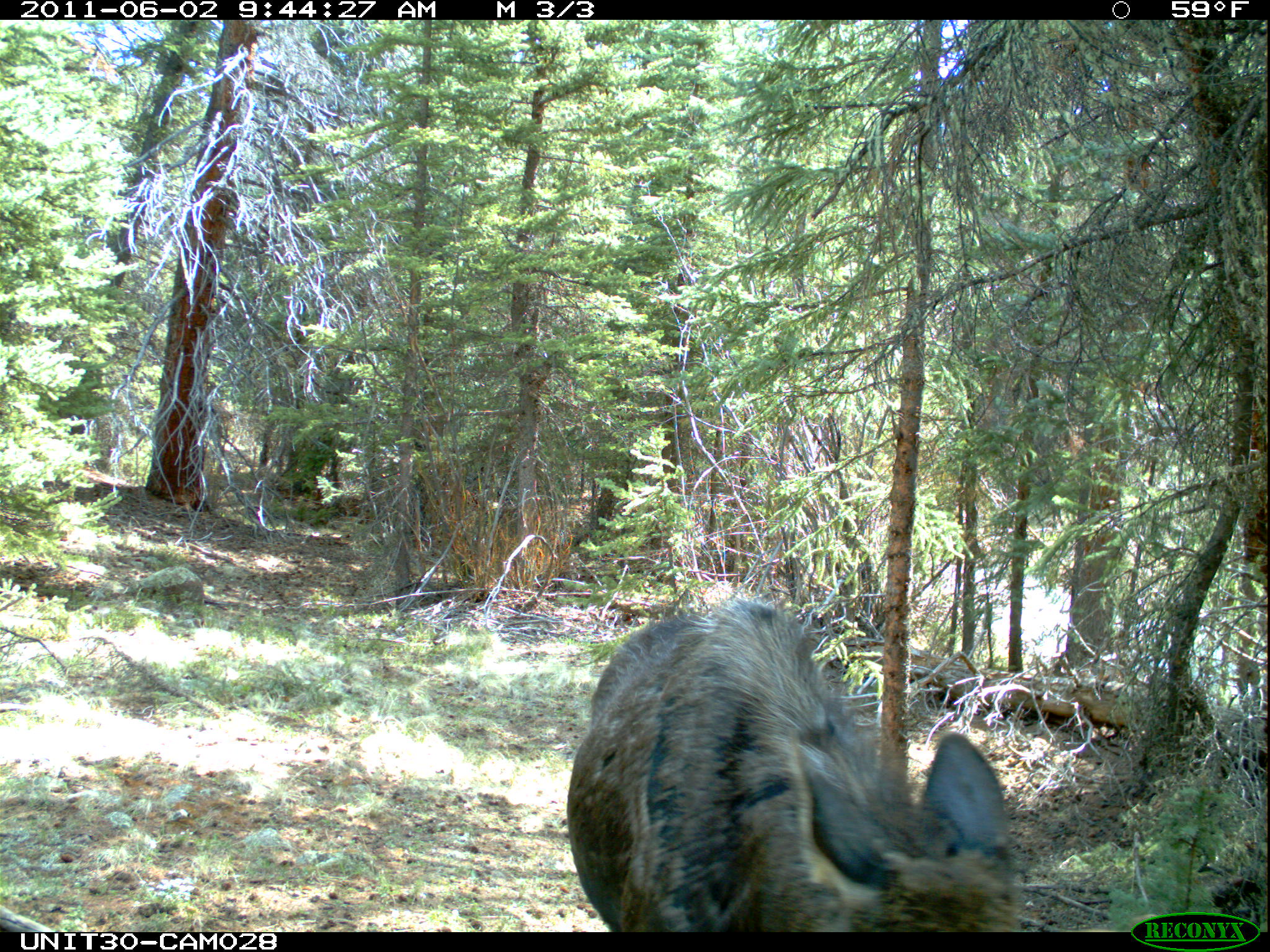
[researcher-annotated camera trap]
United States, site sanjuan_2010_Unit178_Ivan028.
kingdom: Animalia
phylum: Chordata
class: Mammalia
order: Artiodactyla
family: Cervidae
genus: Alces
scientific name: Alces alces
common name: moose